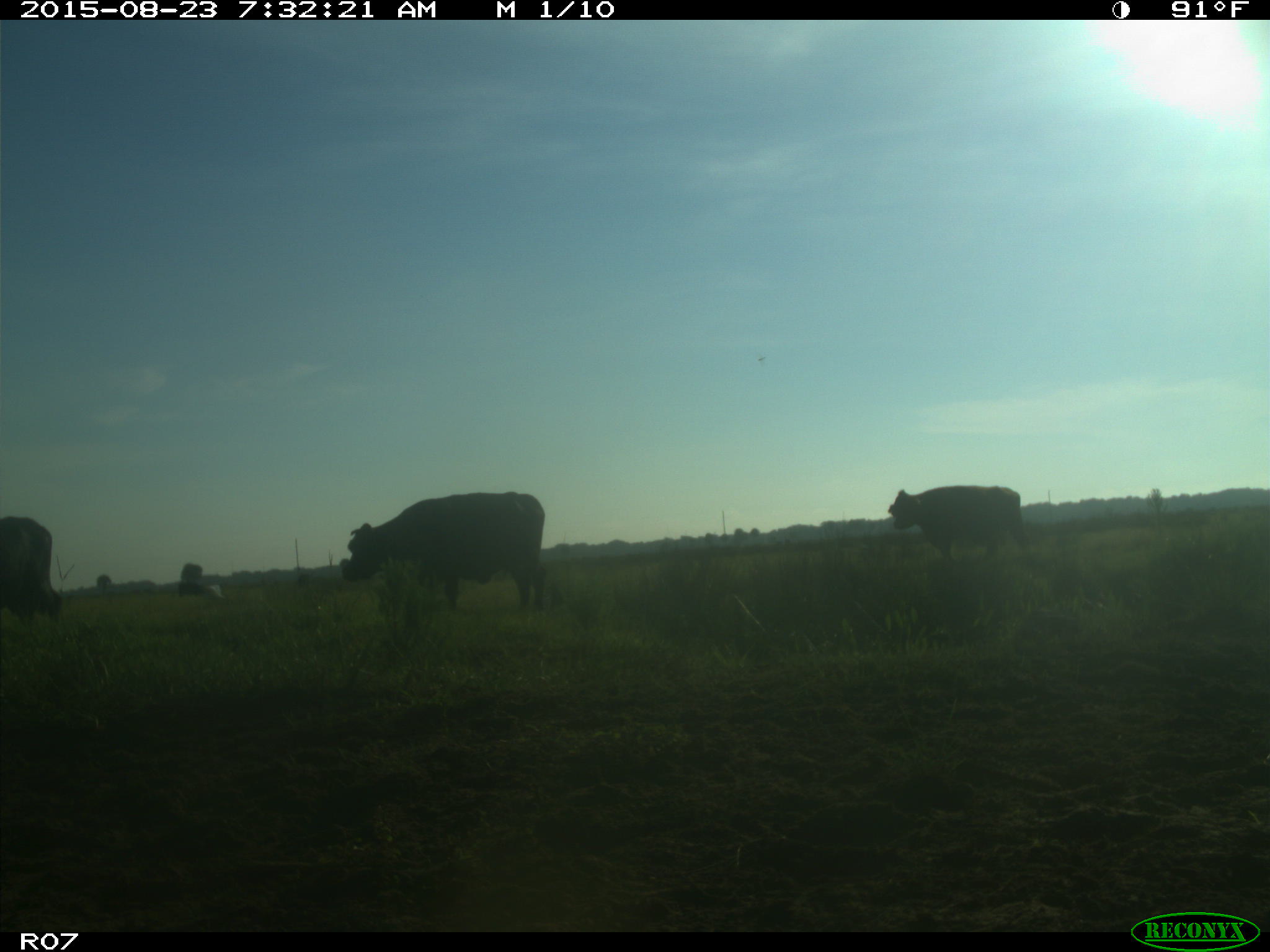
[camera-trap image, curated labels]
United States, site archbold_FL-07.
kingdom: Animalia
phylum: Chordata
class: Mammalia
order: Artiodactyla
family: Bovidae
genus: Bos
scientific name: Bos taurus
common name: domestic cow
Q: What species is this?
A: Bos taurus (domestic cow).